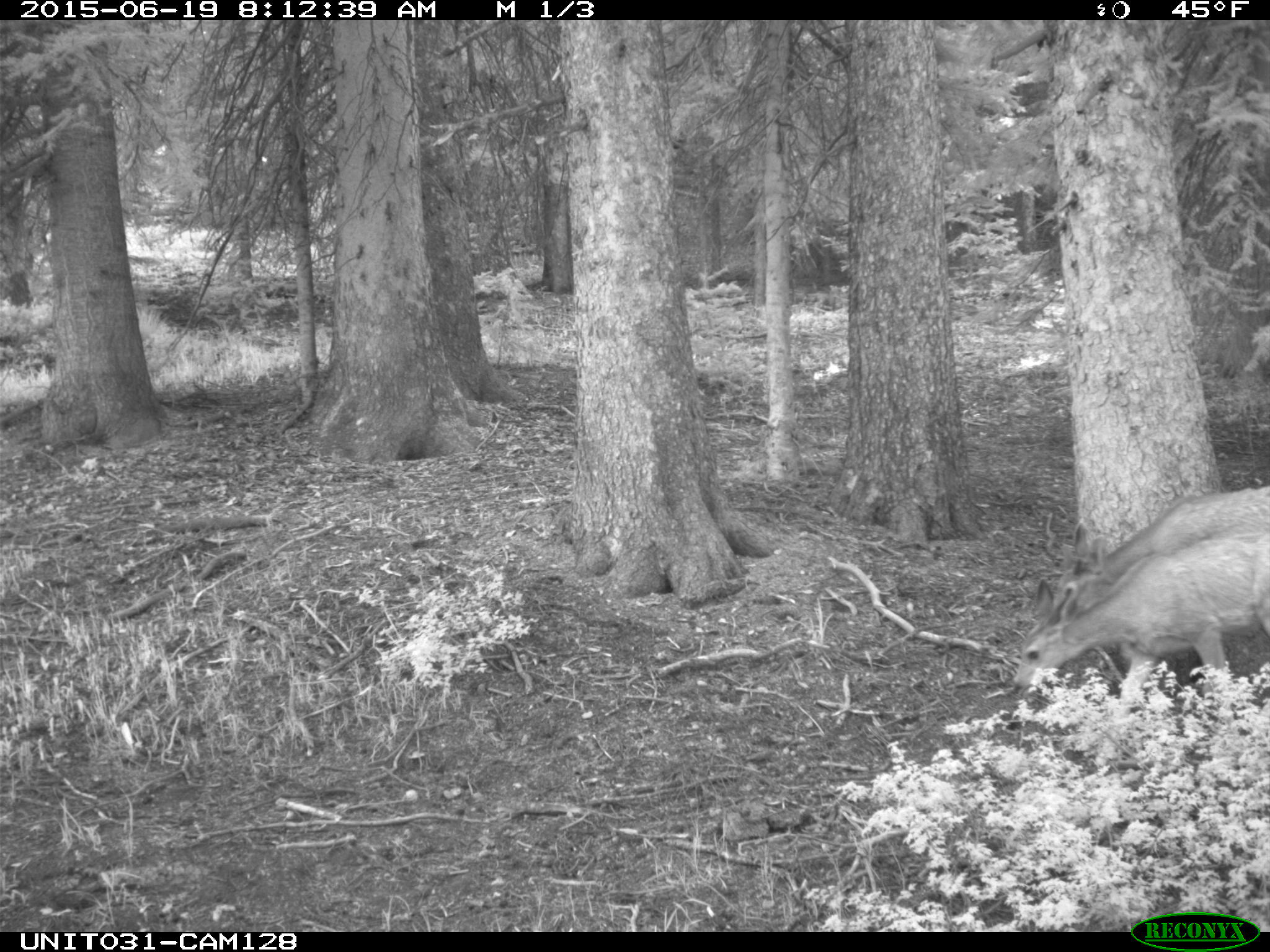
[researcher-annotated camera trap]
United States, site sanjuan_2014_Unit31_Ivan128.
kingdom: Animalia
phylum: Chordata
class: Mammalia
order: Artiodactyla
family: Cervidae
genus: Odocoileus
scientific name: Odocoileus hemionus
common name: mule deer